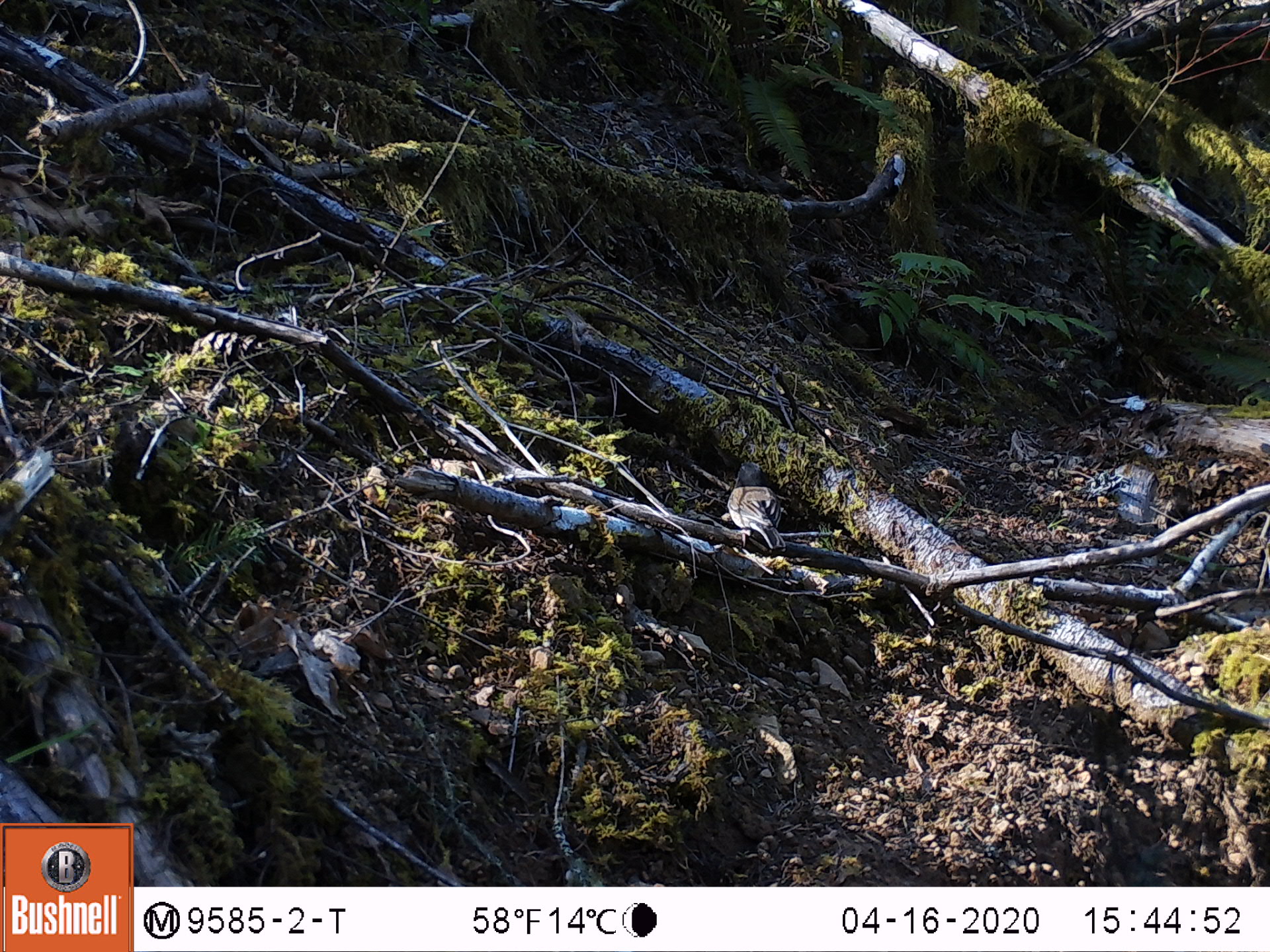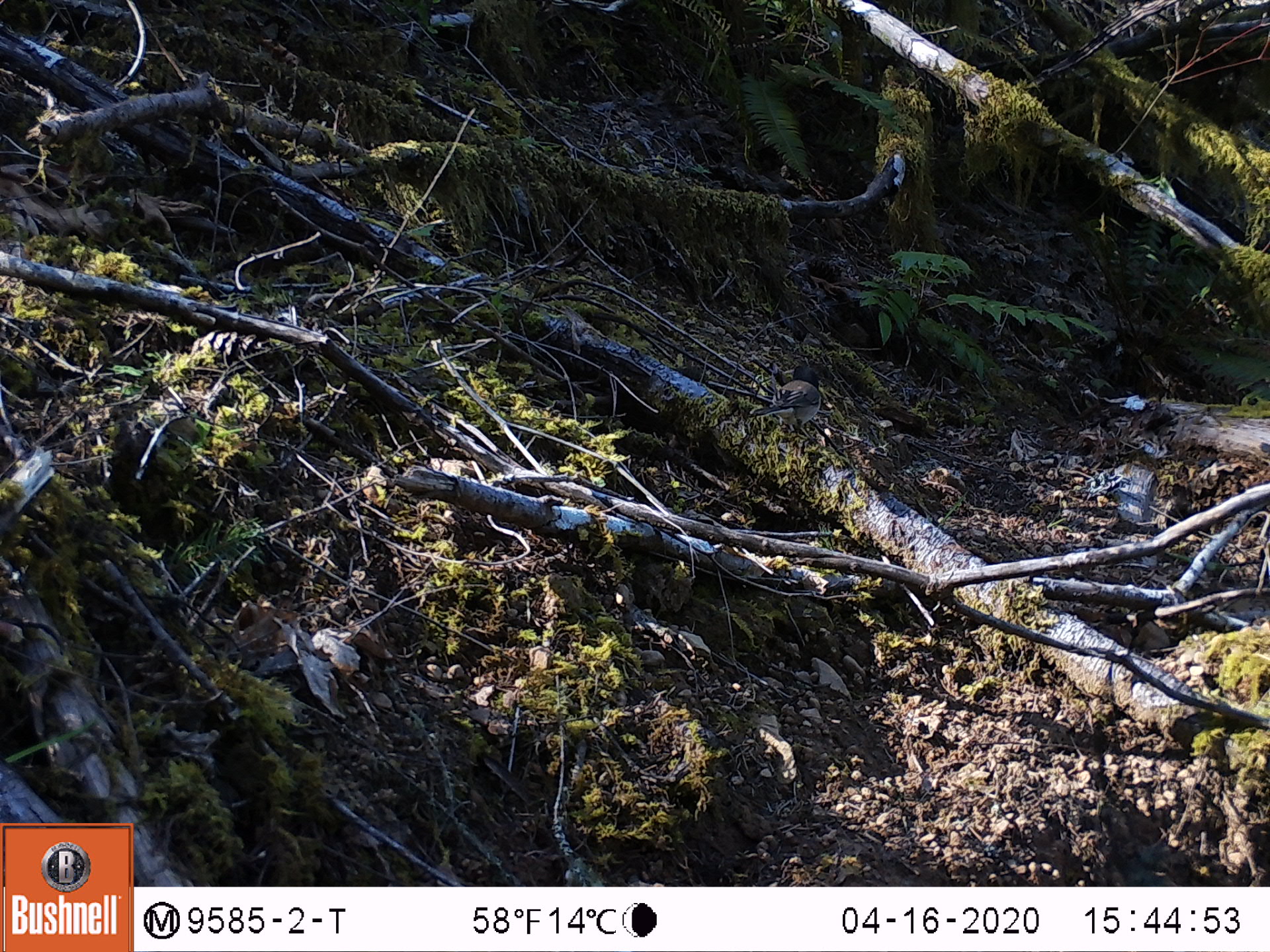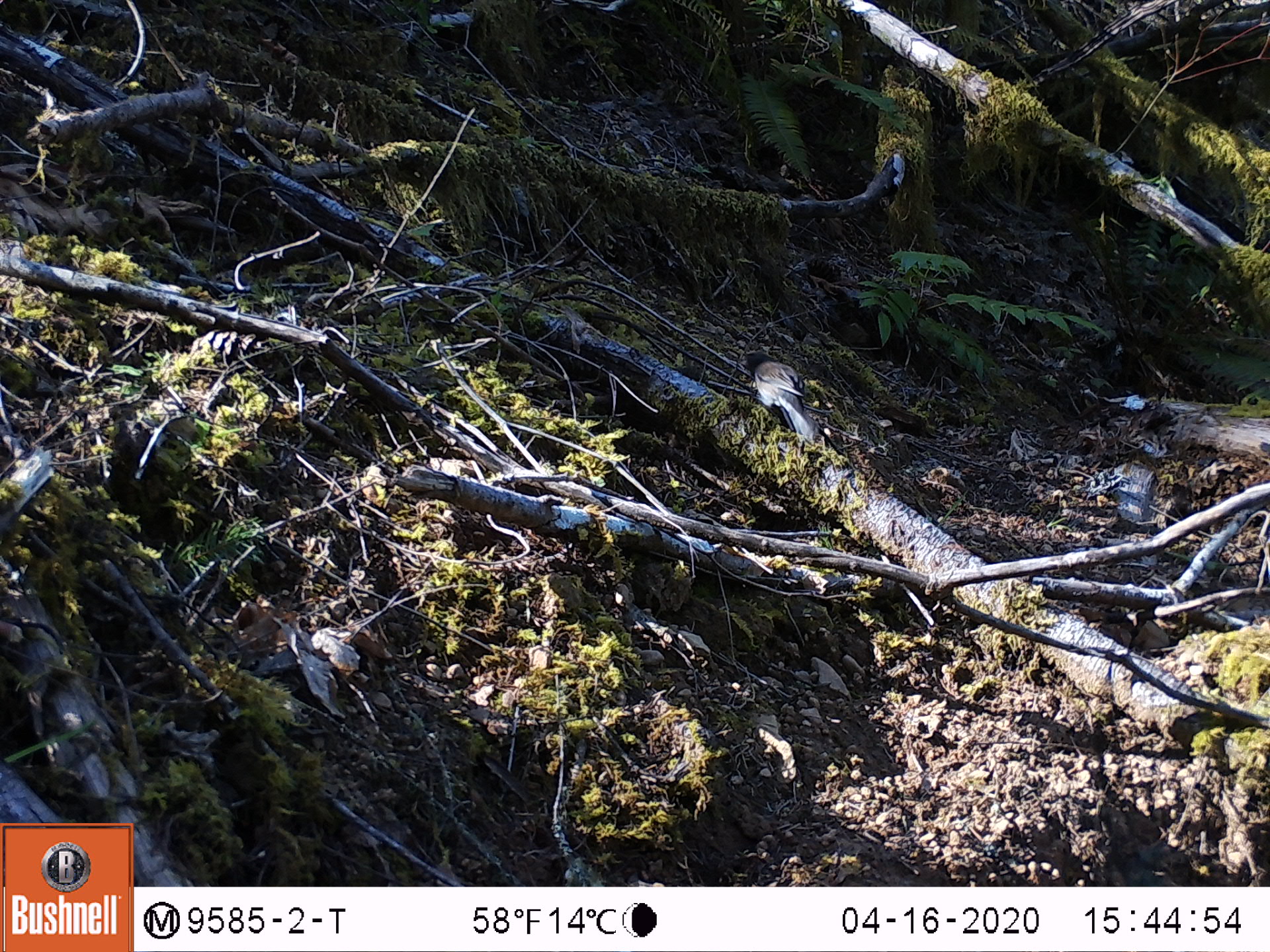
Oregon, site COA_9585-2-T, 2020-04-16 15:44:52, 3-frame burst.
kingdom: Animalia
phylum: Chordata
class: Aves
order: Passeriformes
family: Passerellidae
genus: Junco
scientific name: Junco hyemalis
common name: dark-eyed junco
Dark-eyed junco (Junco hyemalis).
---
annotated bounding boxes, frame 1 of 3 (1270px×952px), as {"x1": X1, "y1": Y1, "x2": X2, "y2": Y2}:
dark-eyed junco: {"x1": 718, "y1": 443, "x2": 795, "y2": 571}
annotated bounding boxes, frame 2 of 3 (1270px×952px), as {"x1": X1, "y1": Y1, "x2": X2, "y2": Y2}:
dark-eyed junco: {"x1": 750, "y1": 361, "x2": 833, "y2": 432}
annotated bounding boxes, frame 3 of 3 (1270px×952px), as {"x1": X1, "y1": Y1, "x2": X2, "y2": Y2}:
dark-eyed junco: {"x1": 742, "y1": 342, "x2": 821, "y2": 460}